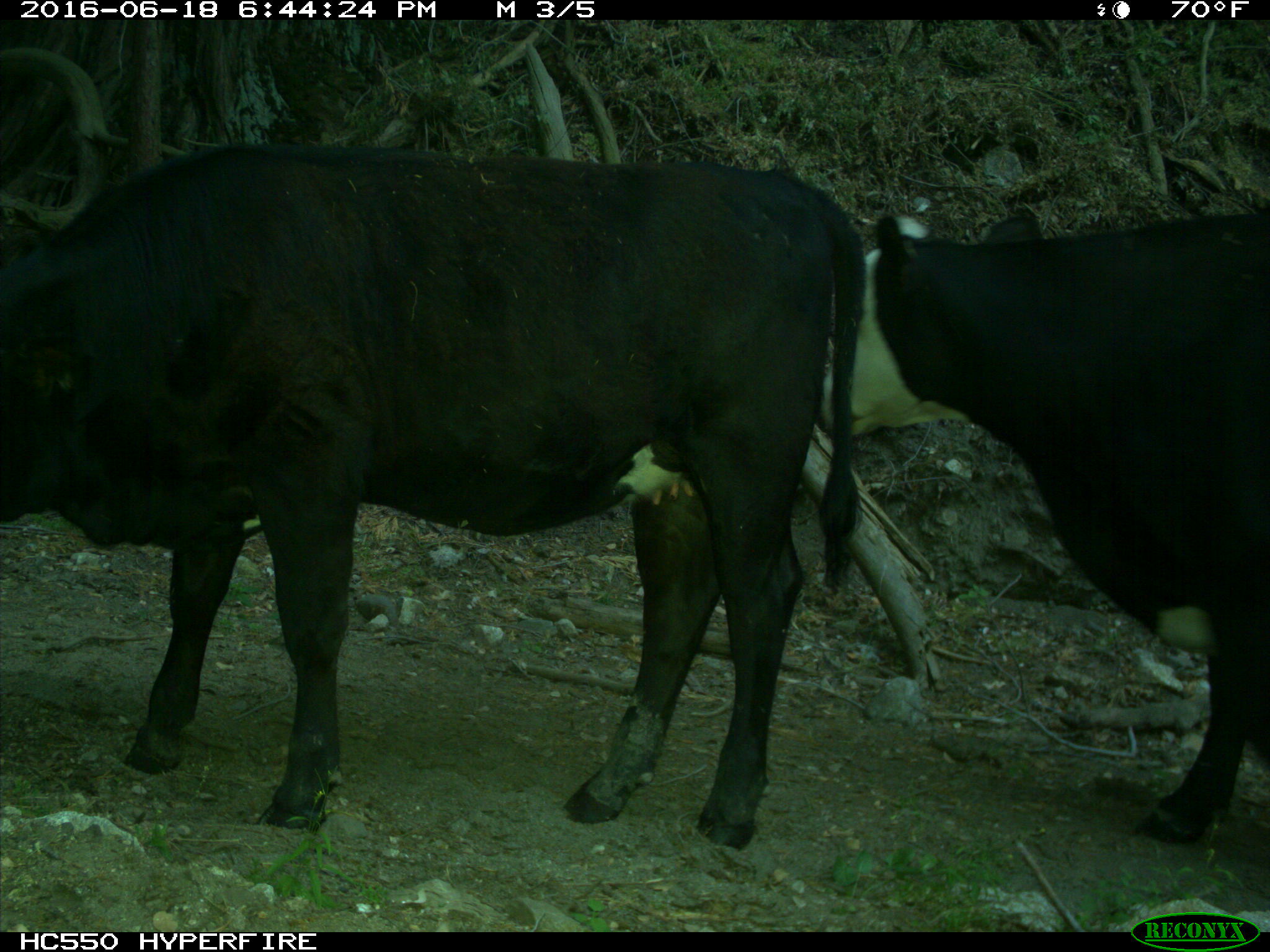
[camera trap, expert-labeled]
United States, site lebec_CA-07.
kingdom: Animalia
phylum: Chordata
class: Mammalia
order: Artiodactyla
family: Bovidae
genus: Bos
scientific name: Bos taurus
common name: domestic cow